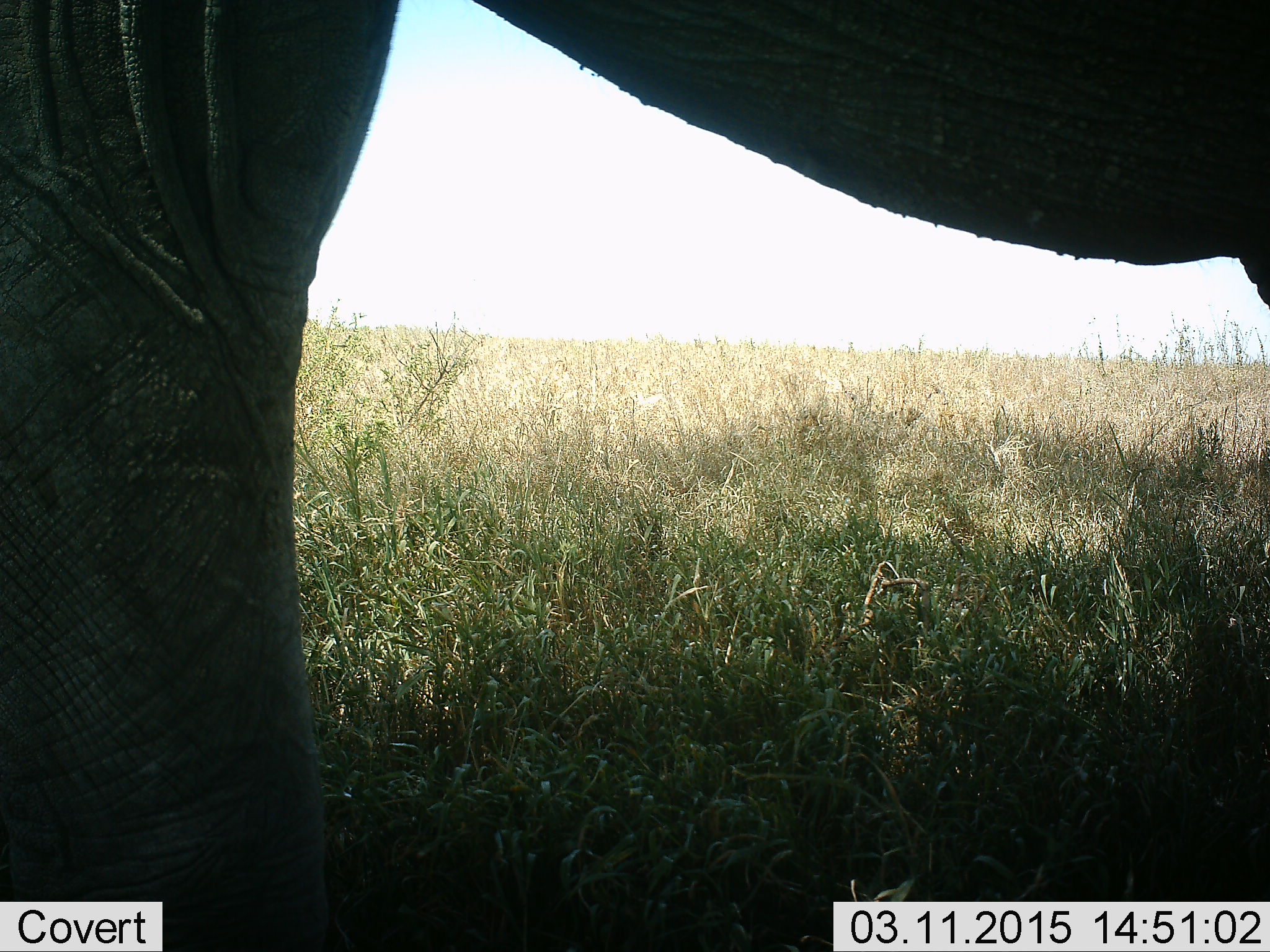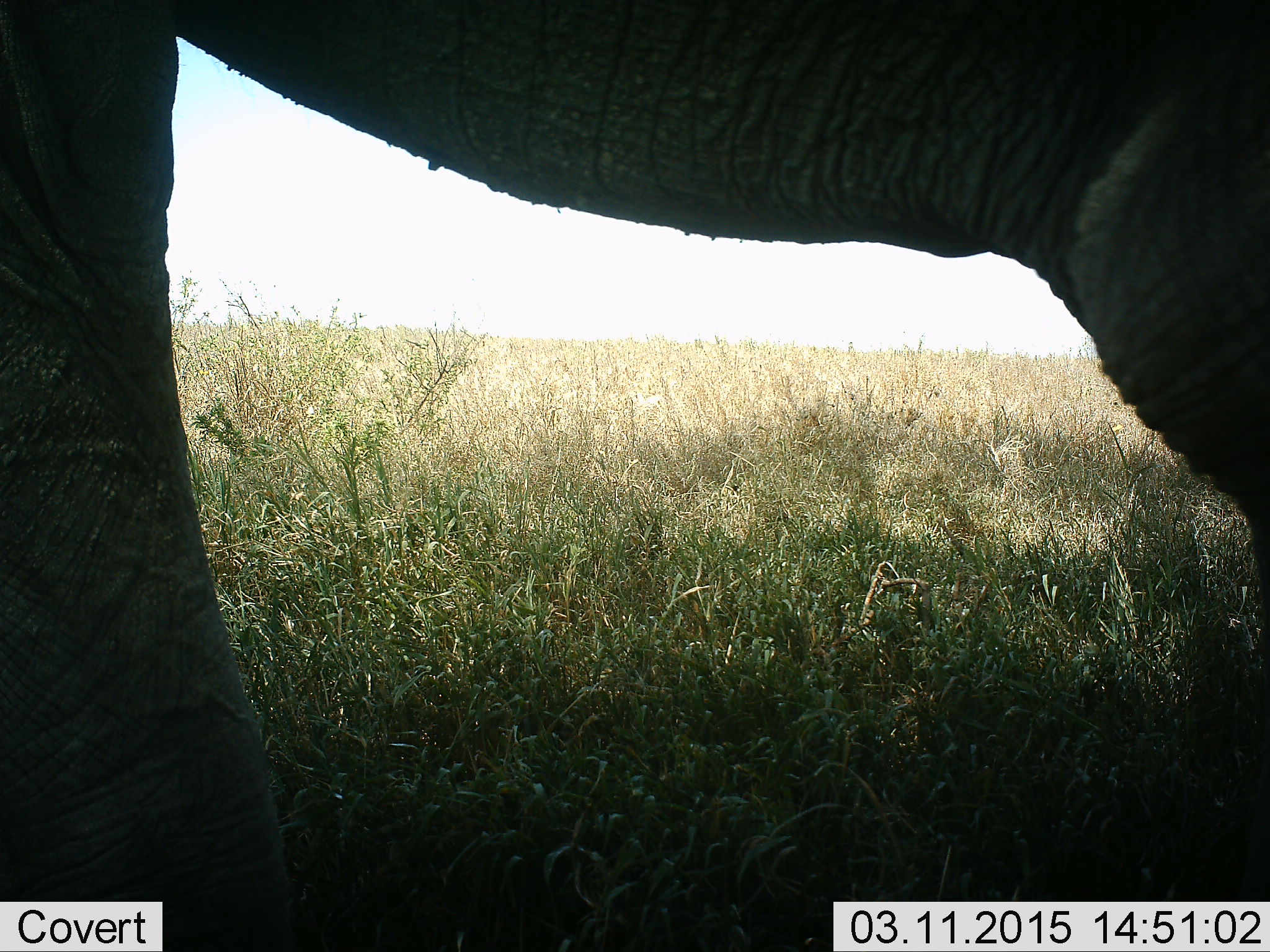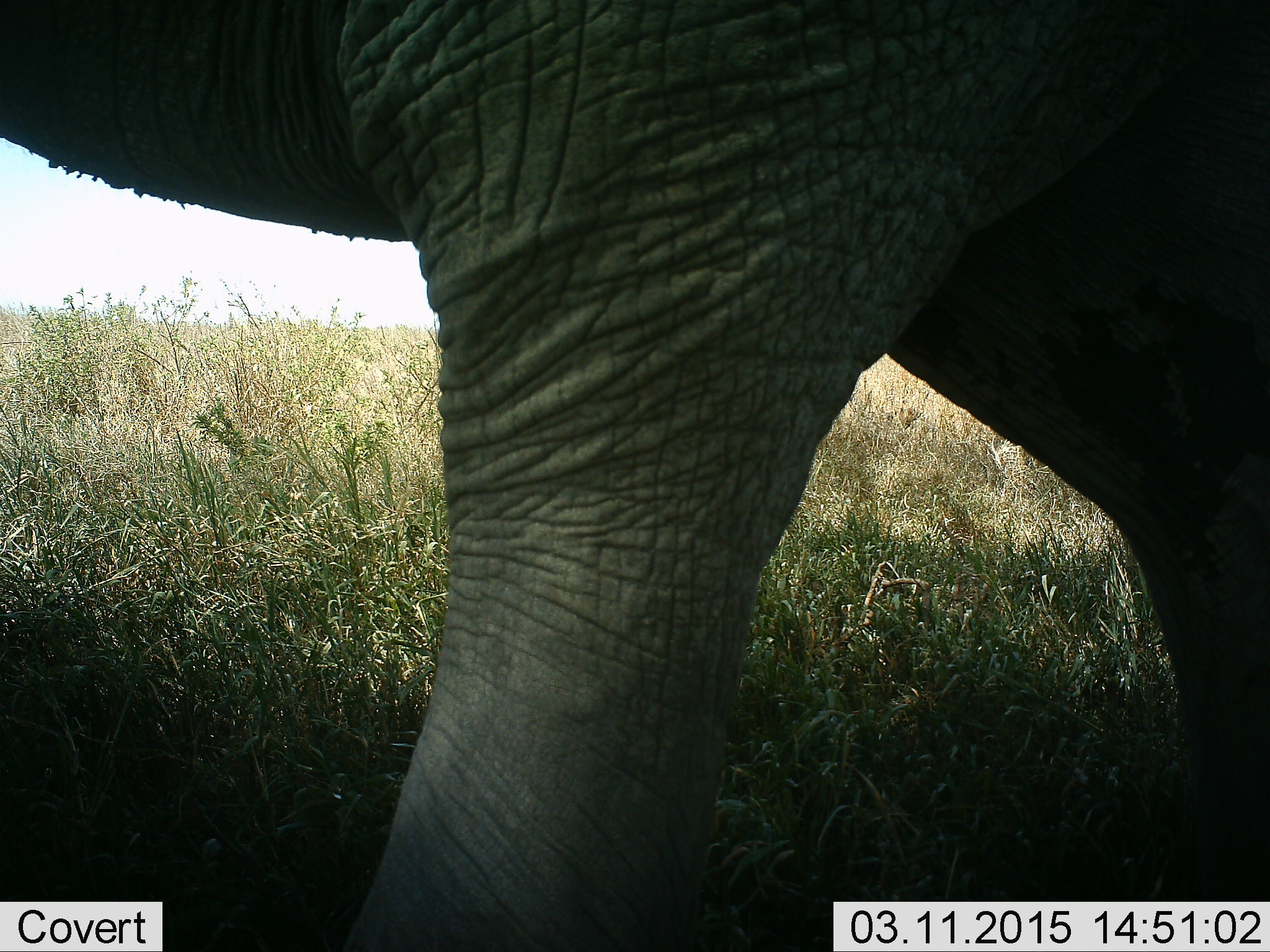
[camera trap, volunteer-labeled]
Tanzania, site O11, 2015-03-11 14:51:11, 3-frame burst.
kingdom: Animalia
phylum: Chordata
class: Mammalia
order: Proboscidea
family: Elephantidae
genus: Loxodonta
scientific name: Loxodonta africana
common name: african bush elephant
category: elephant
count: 1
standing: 30%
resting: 0%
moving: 80%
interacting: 0%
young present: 0%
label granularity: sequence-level